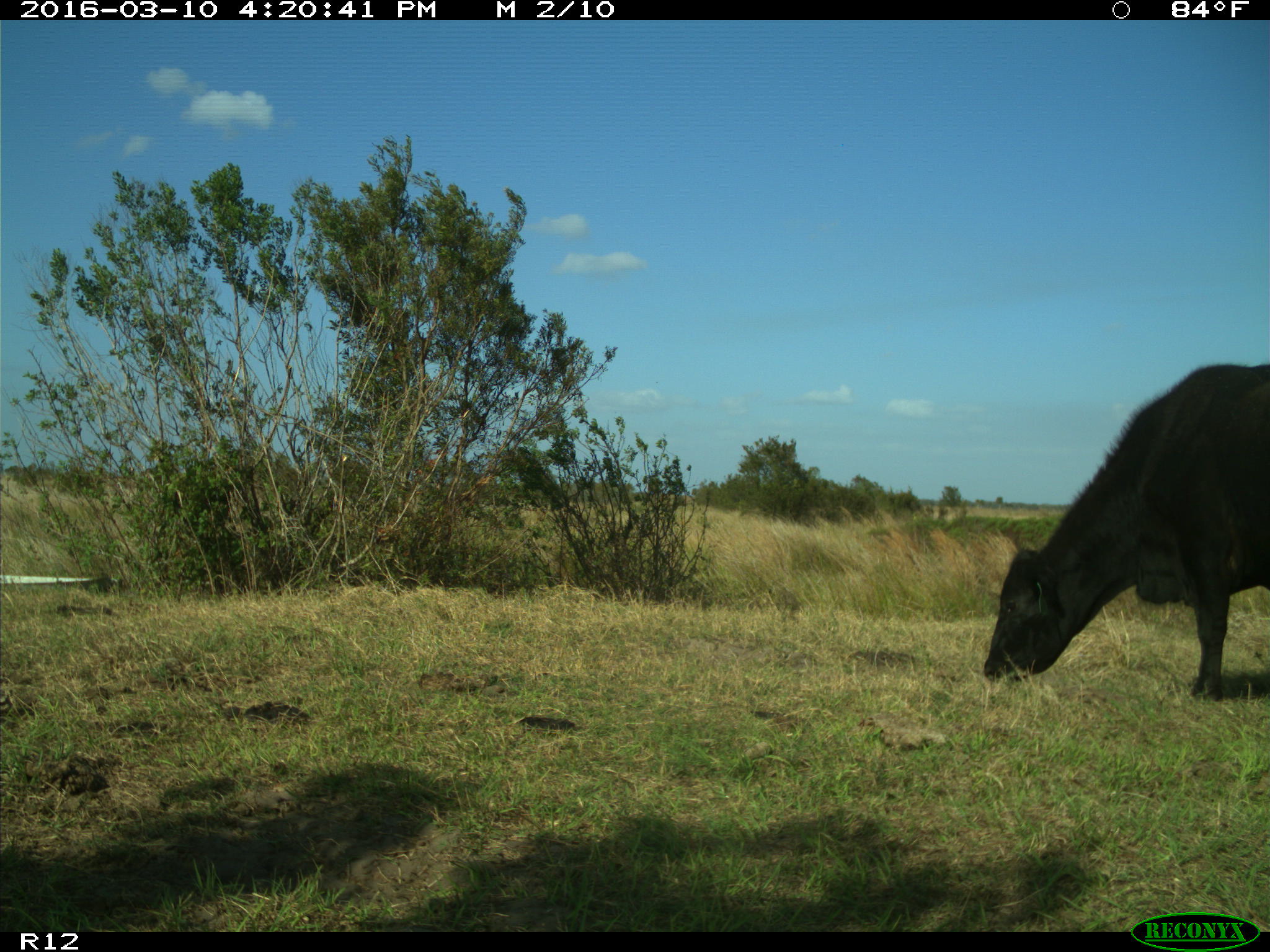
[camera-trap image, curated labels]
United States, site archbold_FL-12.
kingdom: Animalia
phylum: Chordata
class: Mammalia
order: Artiodactyla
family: Bovidae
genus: Bos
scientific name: Bos taurus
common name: domestic cow